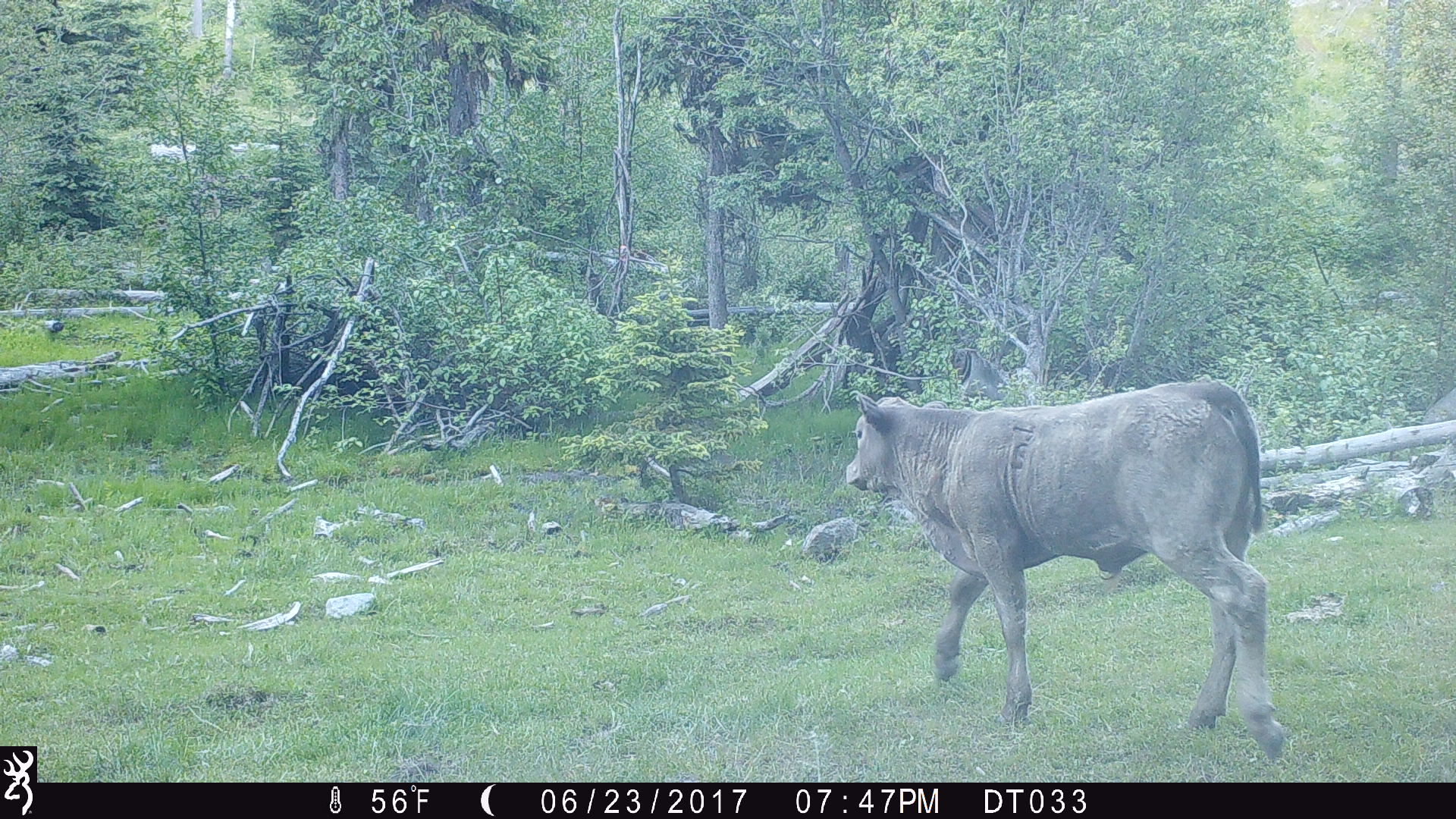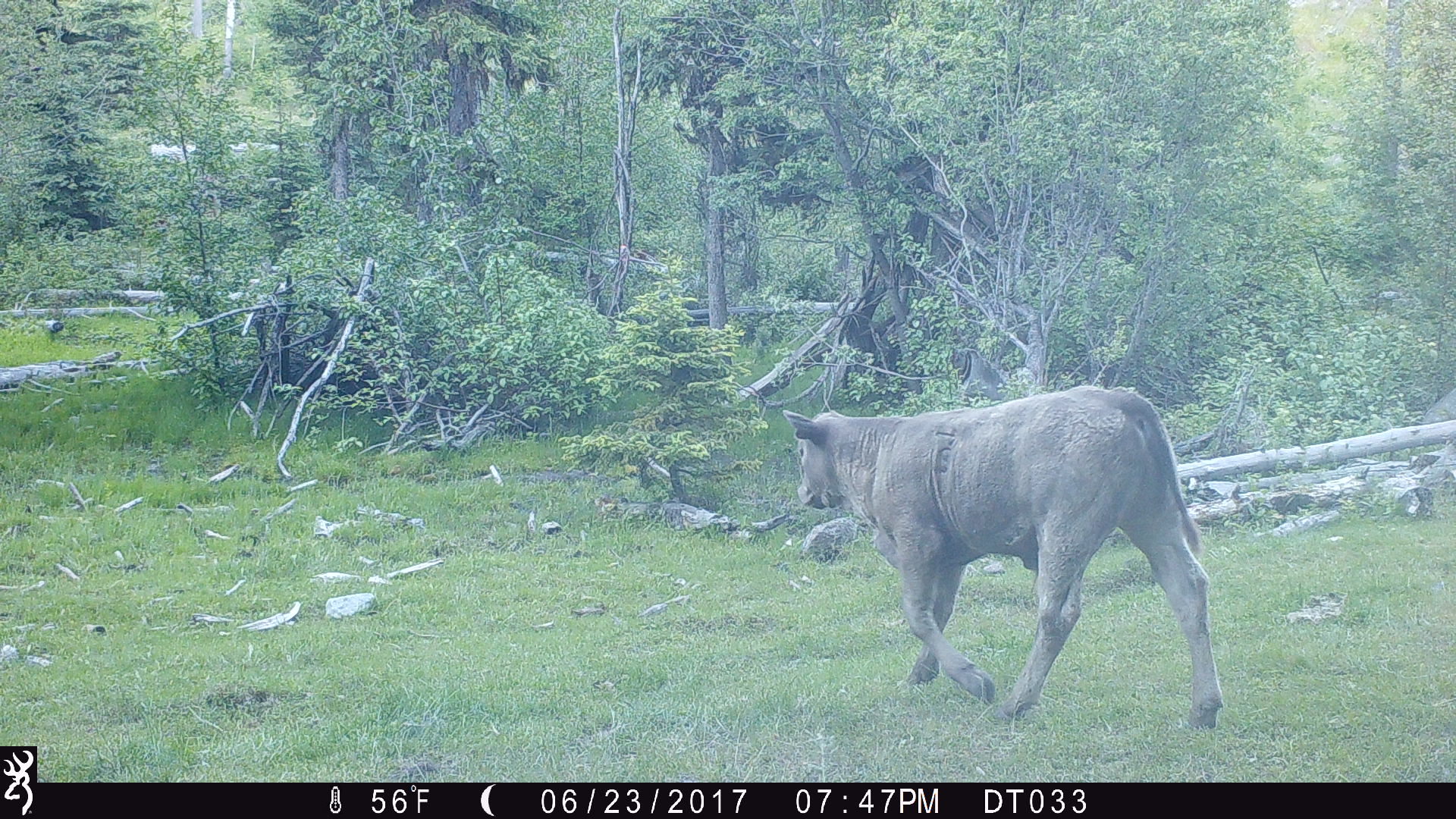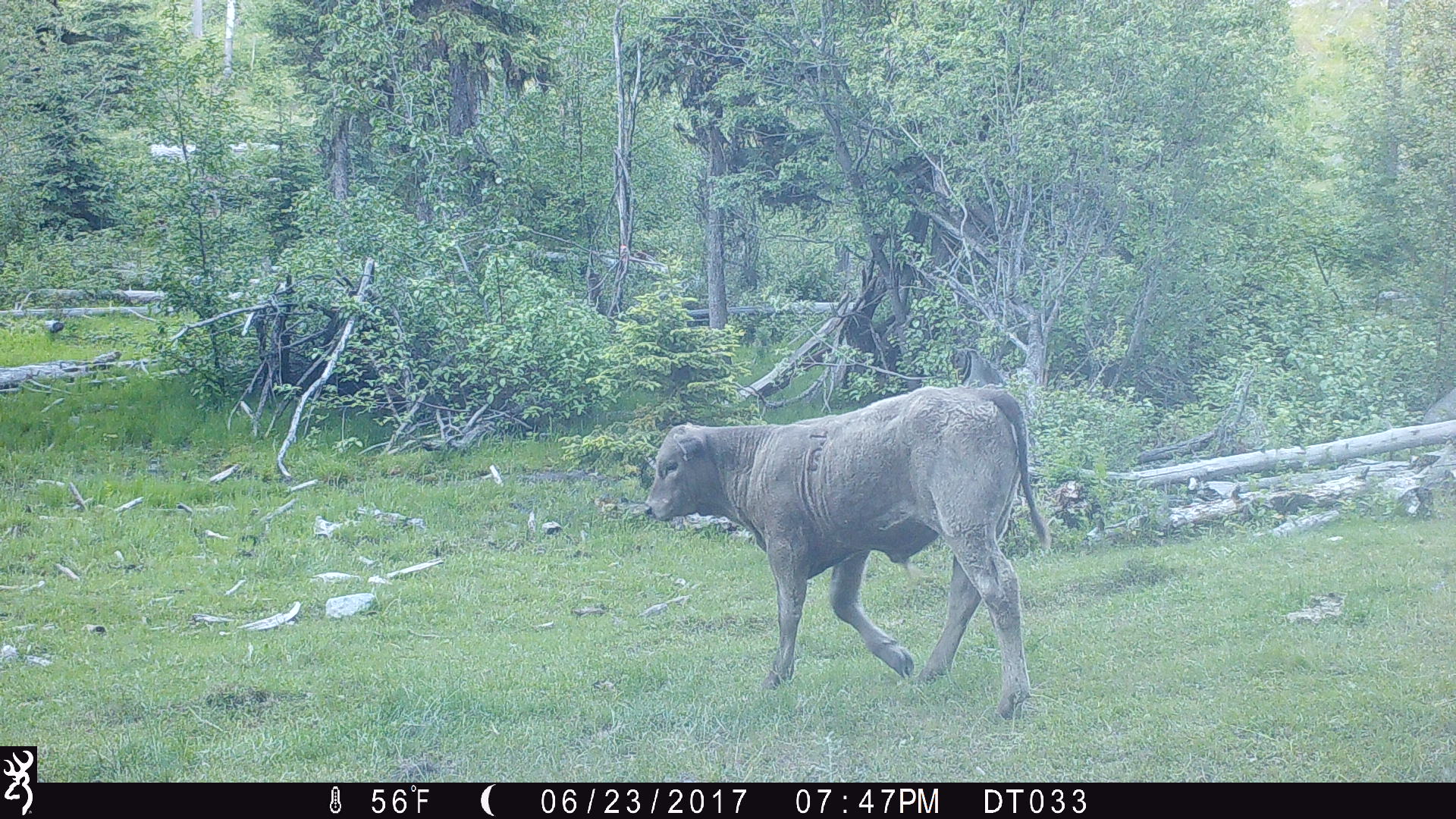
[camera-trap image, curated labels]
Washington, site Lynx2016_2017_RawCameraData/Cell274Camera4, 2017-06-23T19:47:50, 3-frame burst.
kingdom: Animalia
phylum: Chordata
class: Mammalia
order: Artiodactyla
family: Bovidae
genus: Bos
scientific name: Bos taurus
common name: domestic cattle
Domestic cattle (Bos taurus). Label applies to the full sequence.